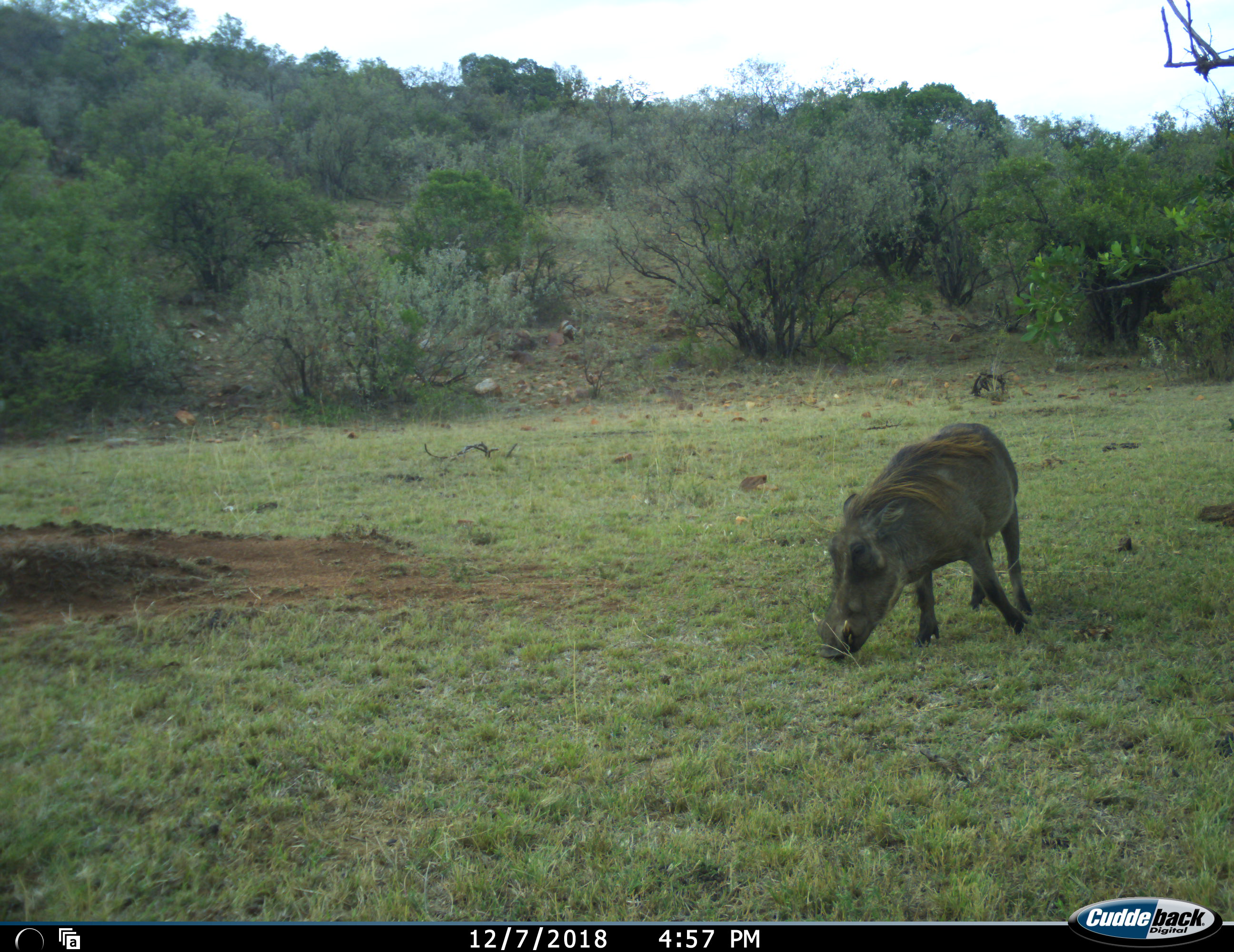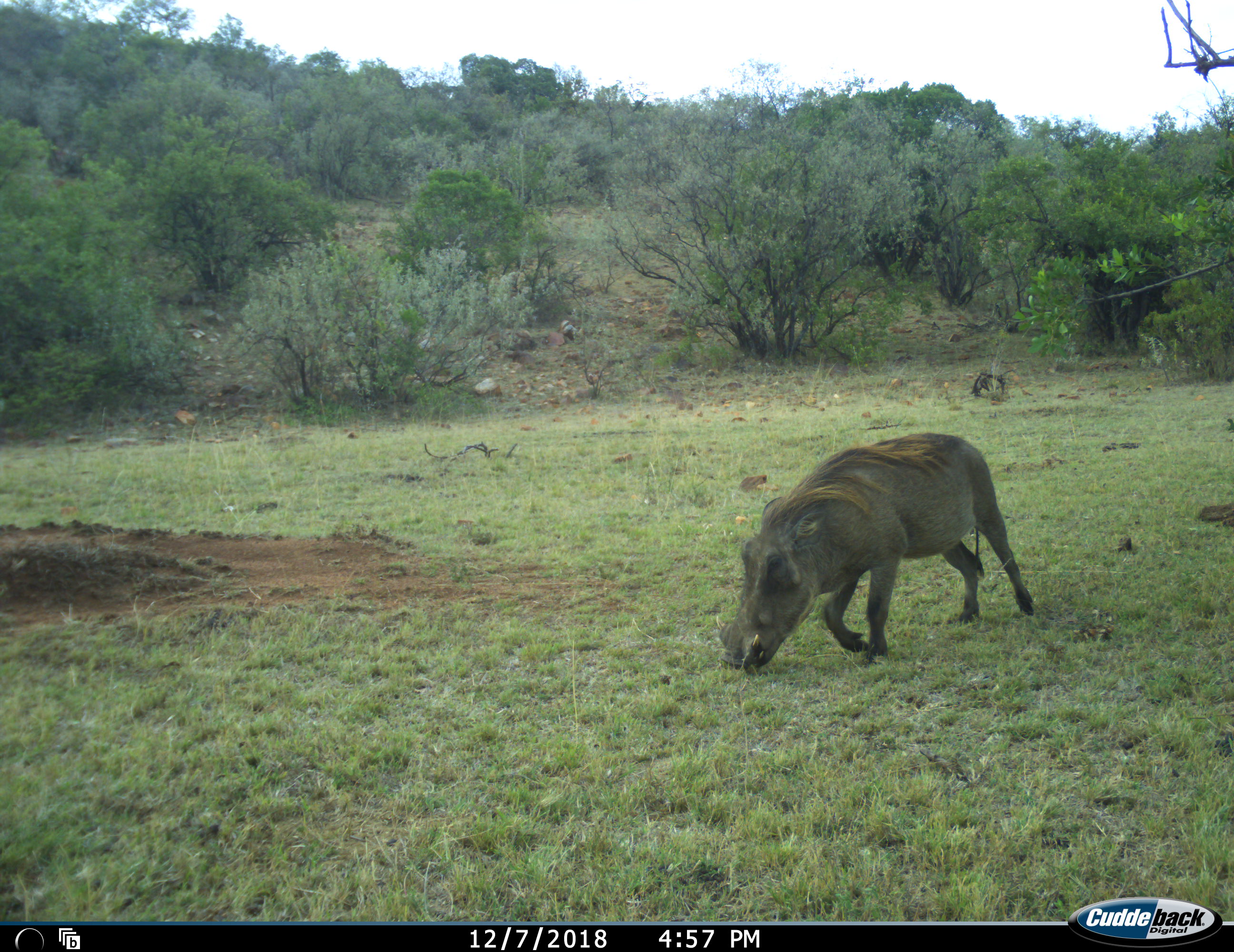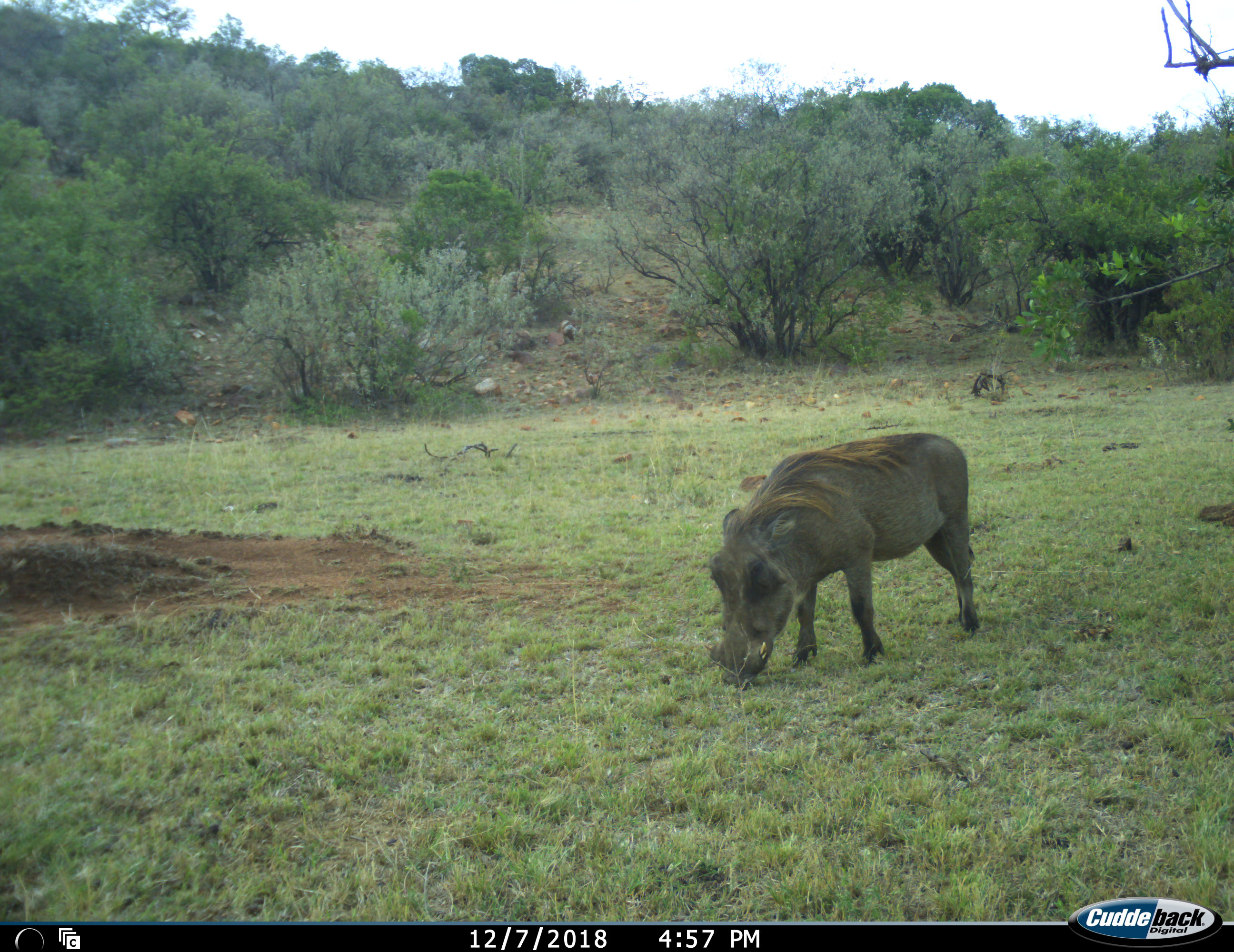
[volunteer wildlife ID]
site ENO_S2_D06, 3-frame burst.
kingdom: Animalia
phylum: Chordata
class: Mammalia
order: Artiodactyla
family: Suidae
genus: Phacochoerus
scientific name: Phacochoerus africanus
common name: warthog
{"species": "warthog (Phacochoerus africanus)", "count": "1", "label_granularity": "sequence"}